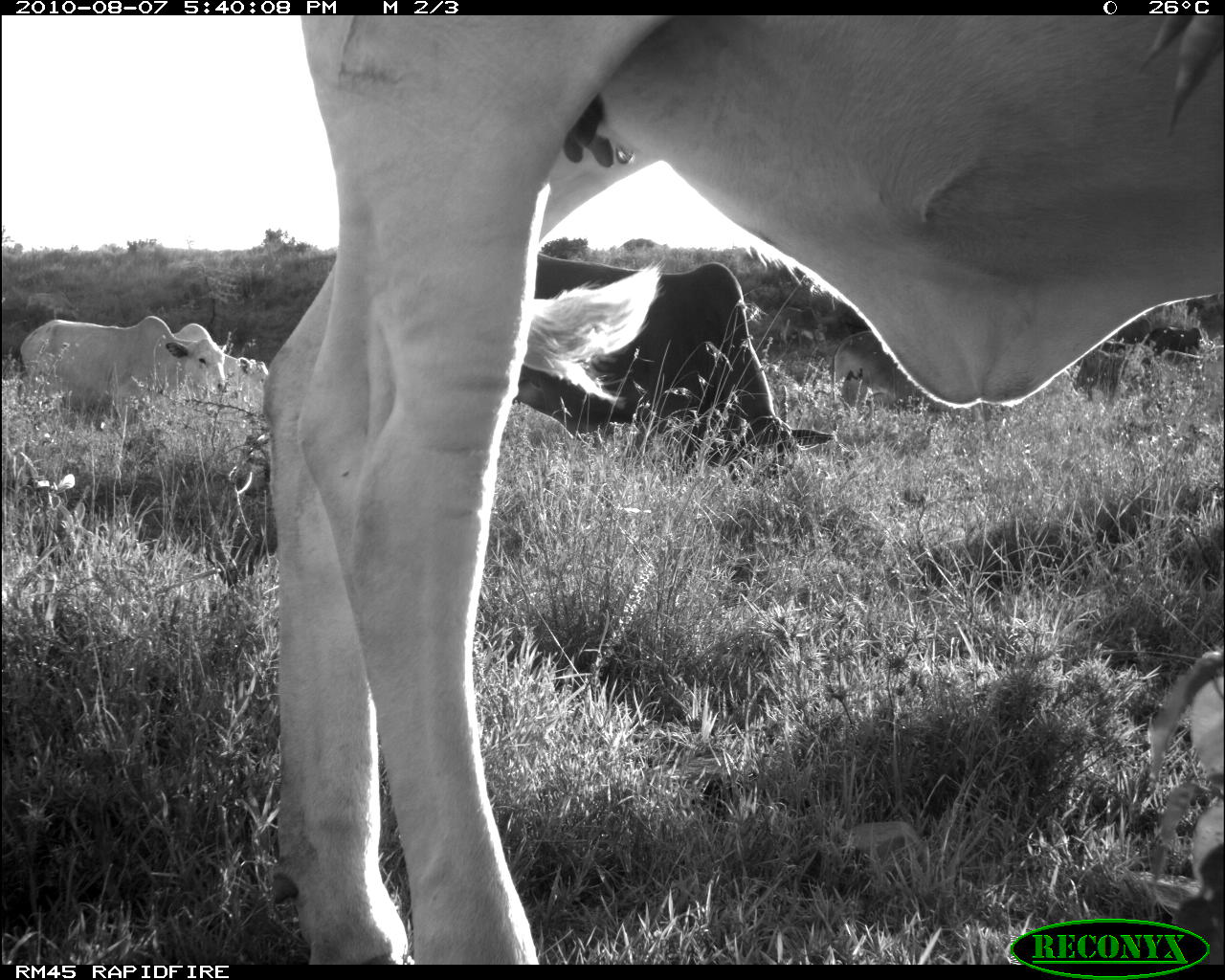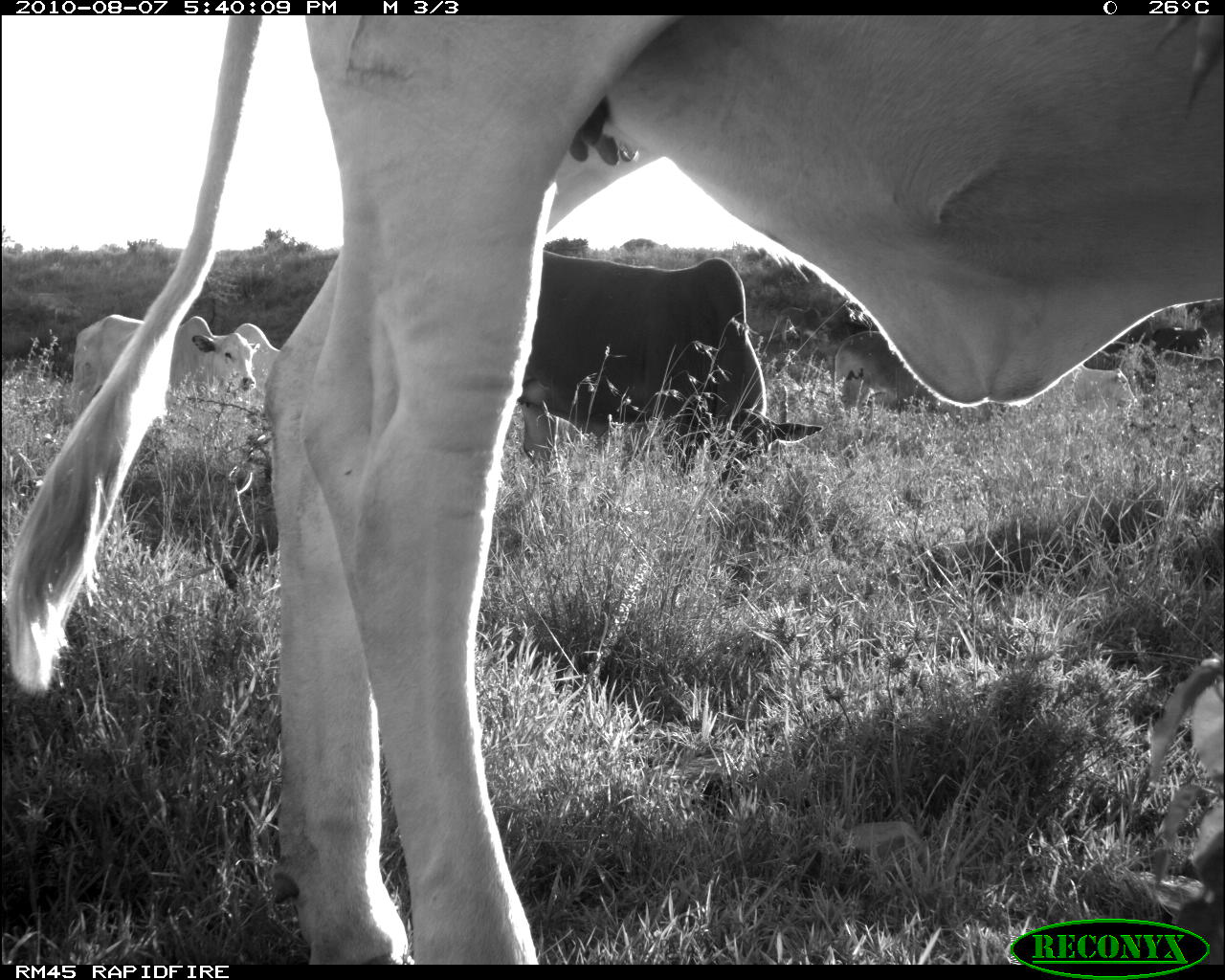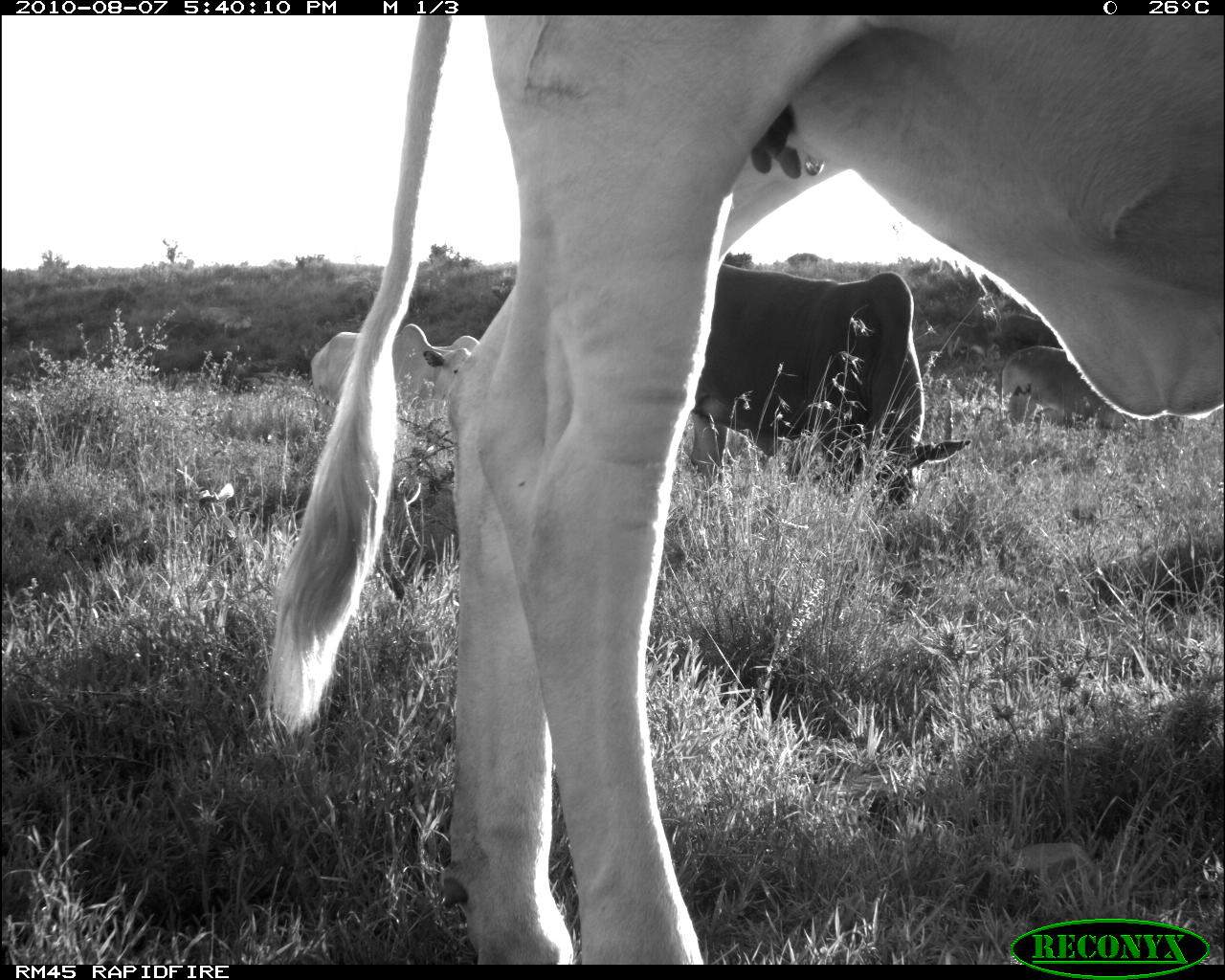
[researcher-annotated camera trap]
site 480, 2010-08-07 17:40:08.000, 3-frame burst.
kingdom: Animalia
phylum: Chordata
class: Mammalia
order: Artiodactyla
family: Bovidae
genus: Bos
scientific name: Bos taurus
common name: domestic cattle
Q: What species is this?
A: Bos taurus (domestic cattle).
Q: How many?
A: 5.